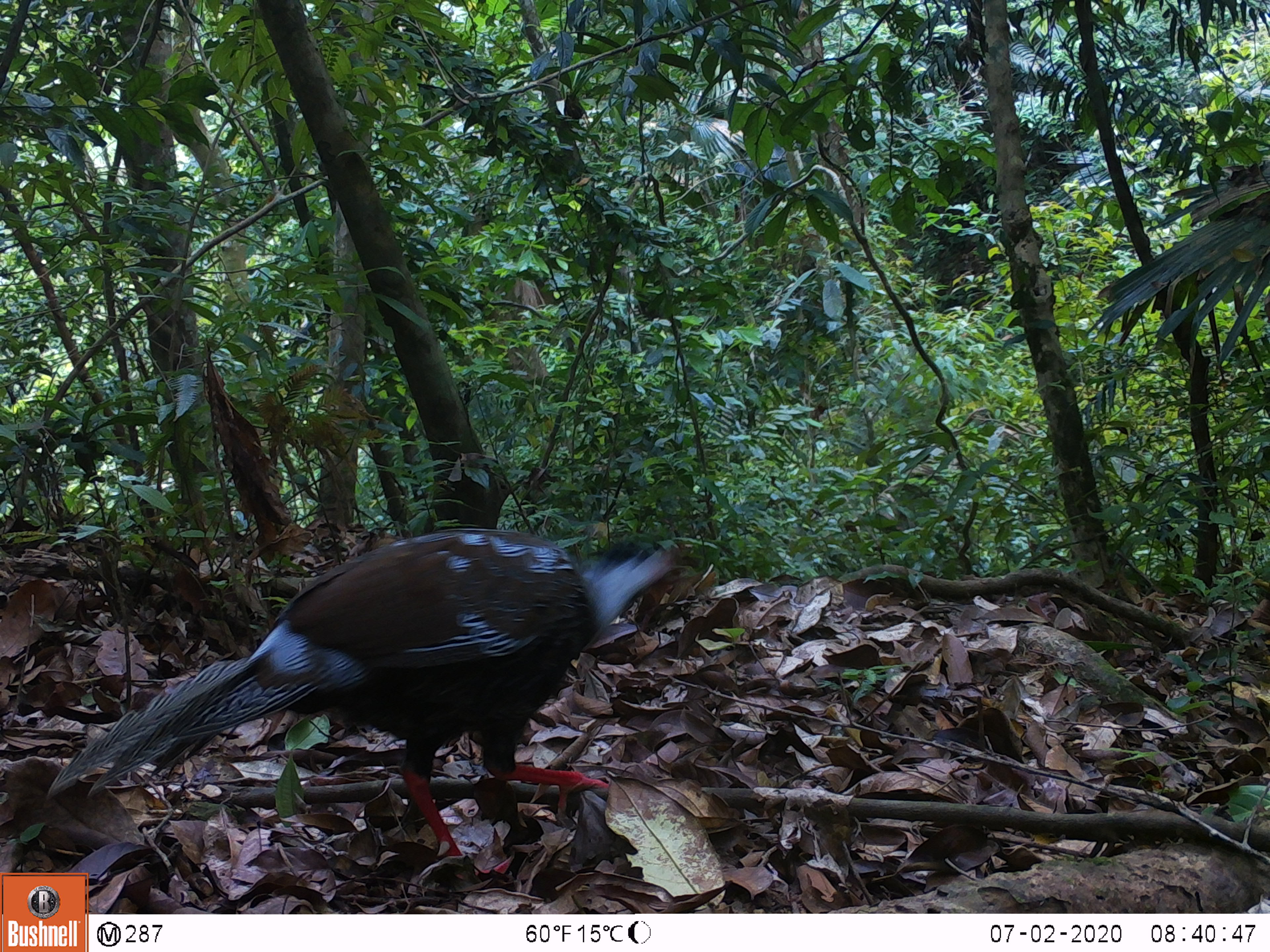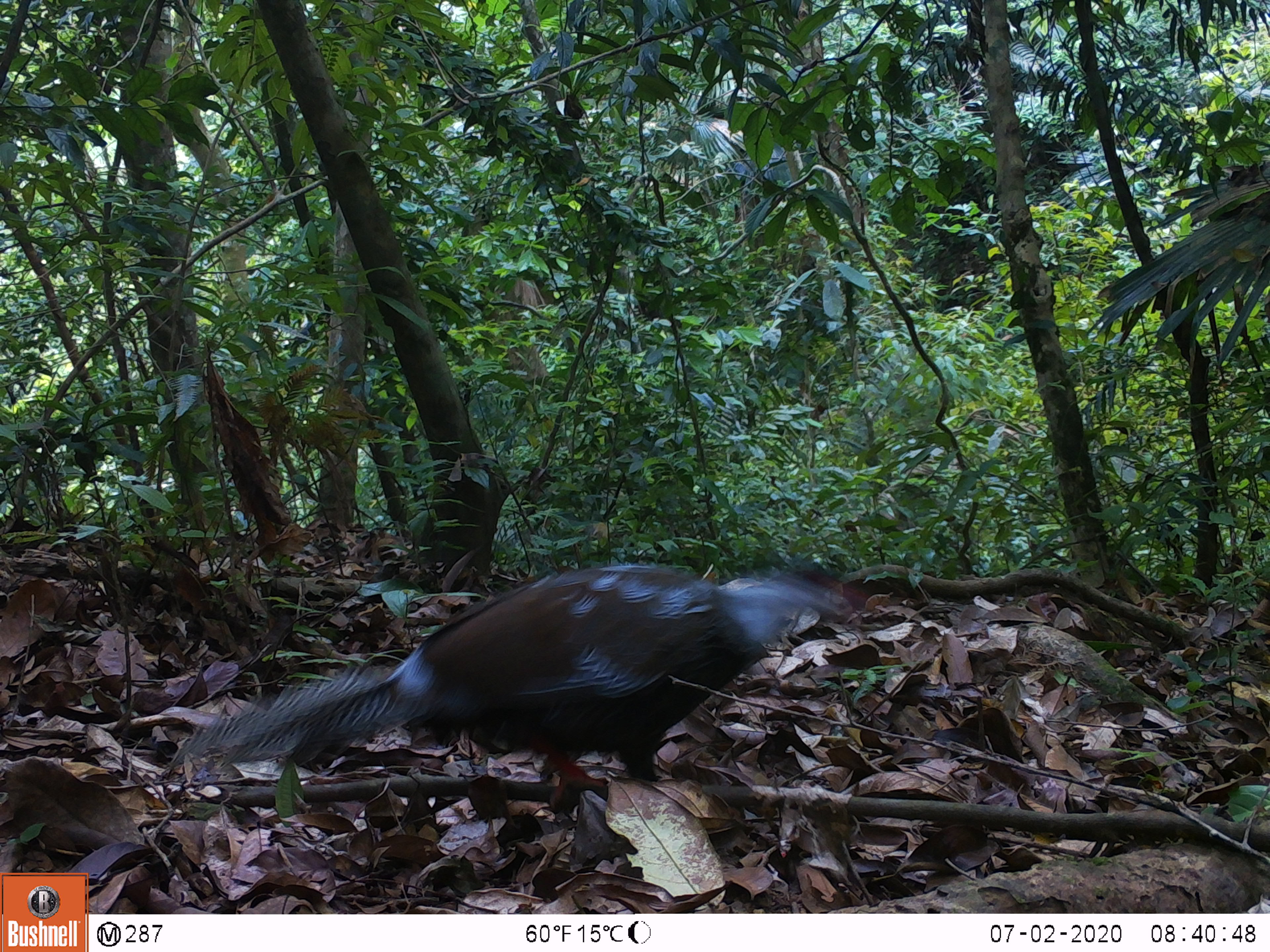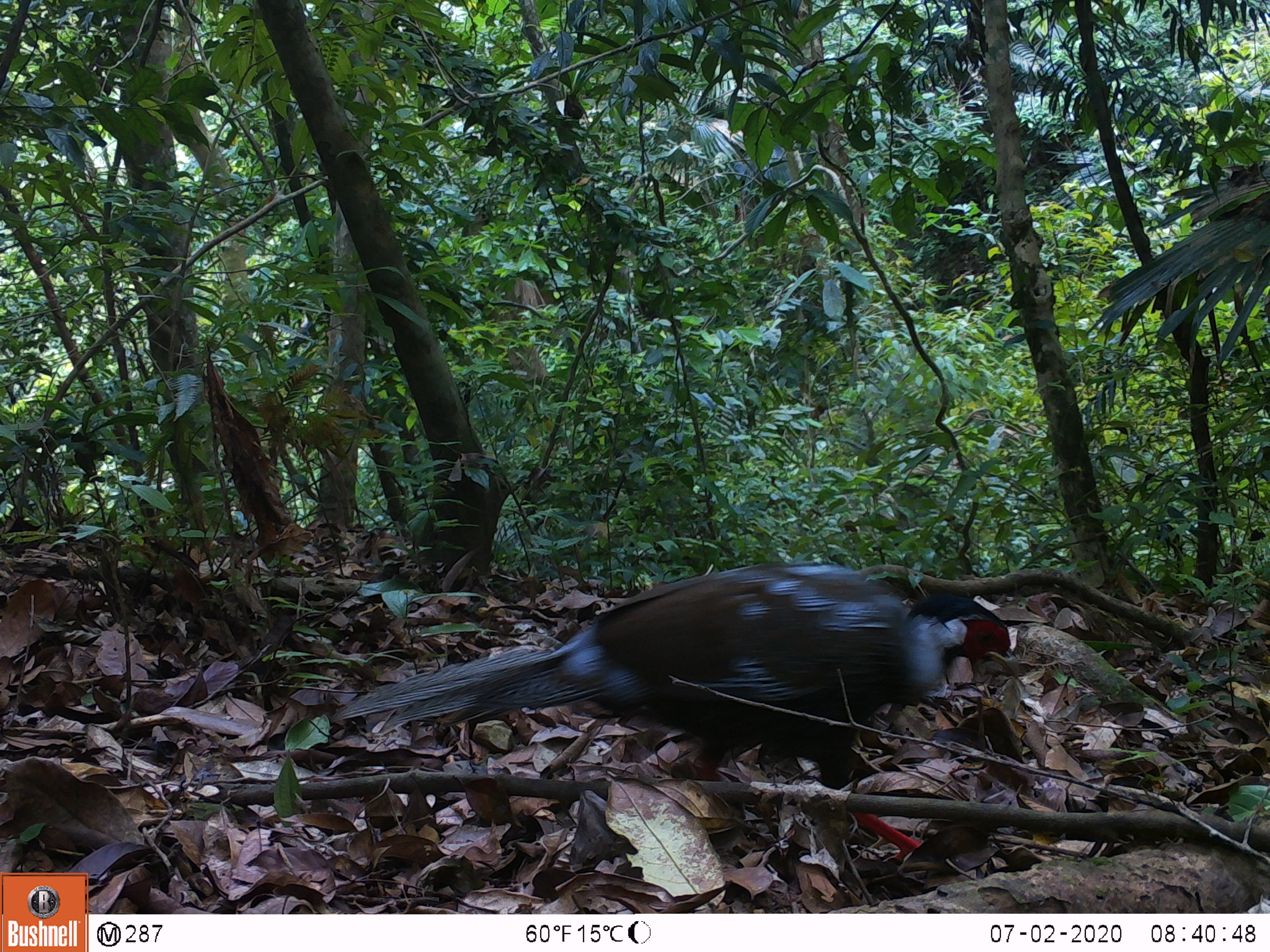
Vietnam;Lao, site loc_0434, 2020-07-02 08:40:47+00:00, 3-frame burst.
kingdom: Animalia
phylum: Chordata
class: Aves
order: Galliformes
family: Phasianidae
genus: Lophura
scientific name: Lophura nycthemera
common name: silver pheasant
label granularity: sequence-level